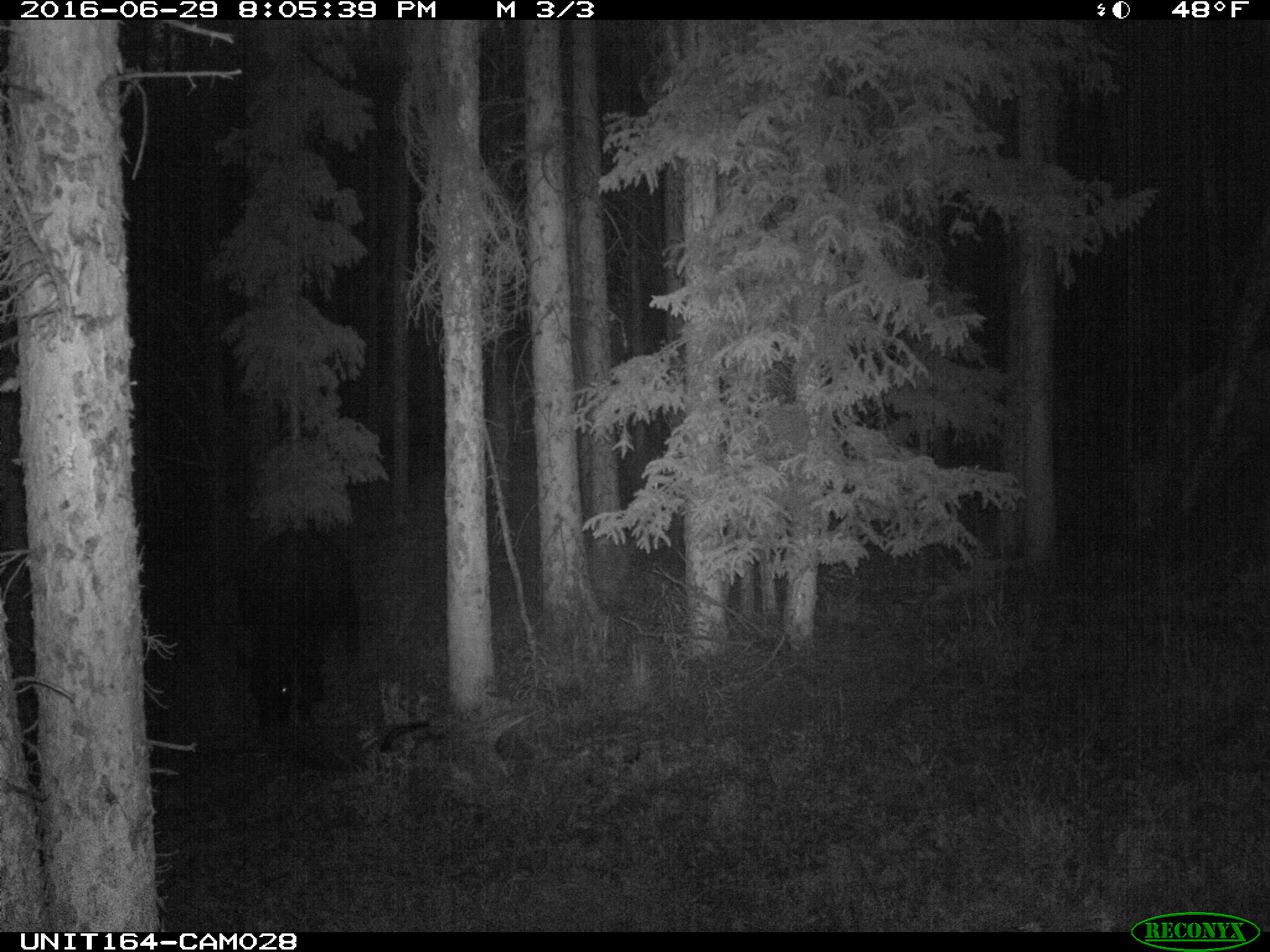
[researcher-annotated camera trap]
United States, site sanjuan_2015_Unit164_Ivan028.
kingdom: Animalia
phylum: Chordata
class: Mammalia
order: Artiodactyla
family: Bovidae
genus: Bos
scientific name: Bos taurus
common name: domestic cow